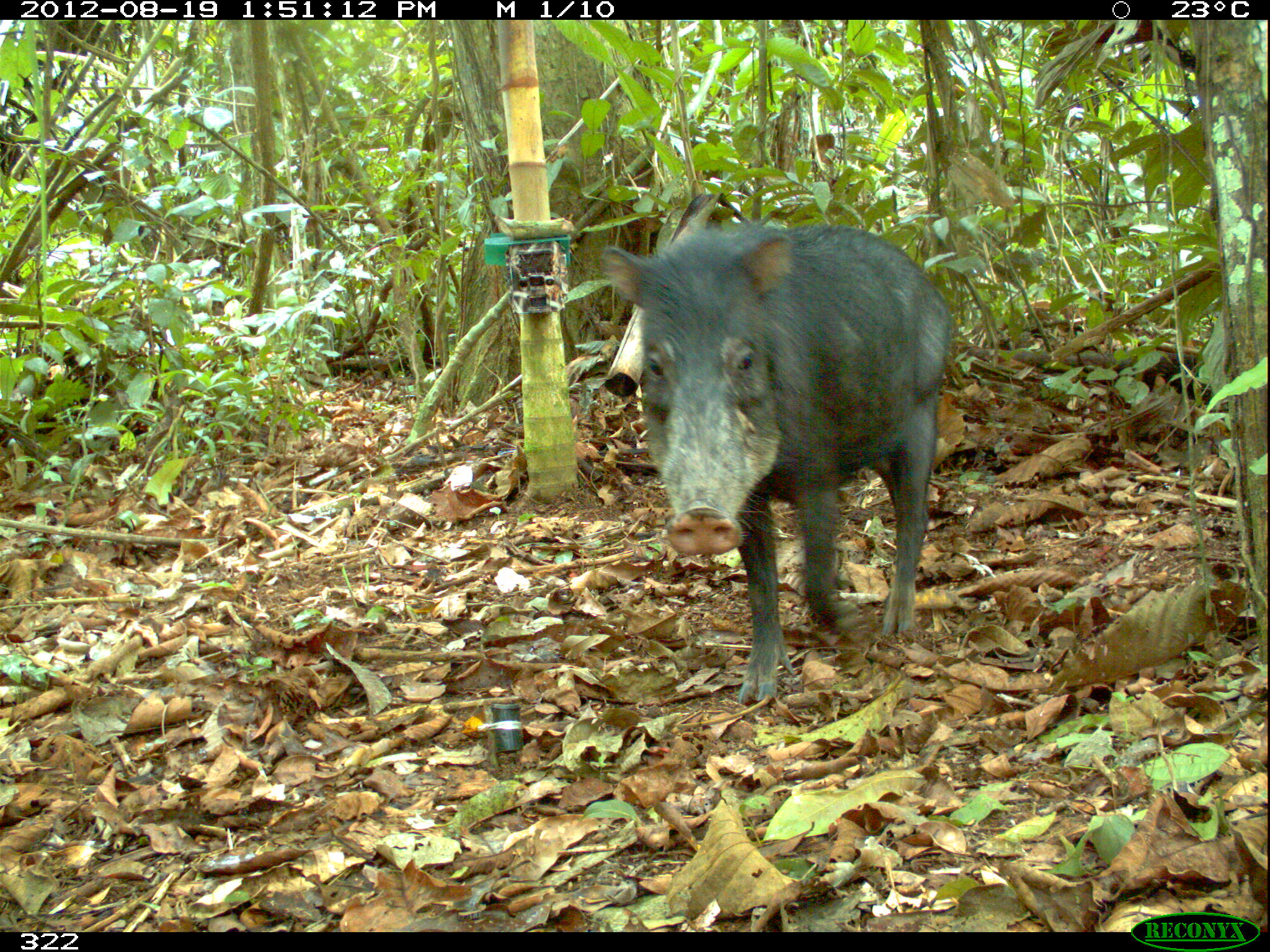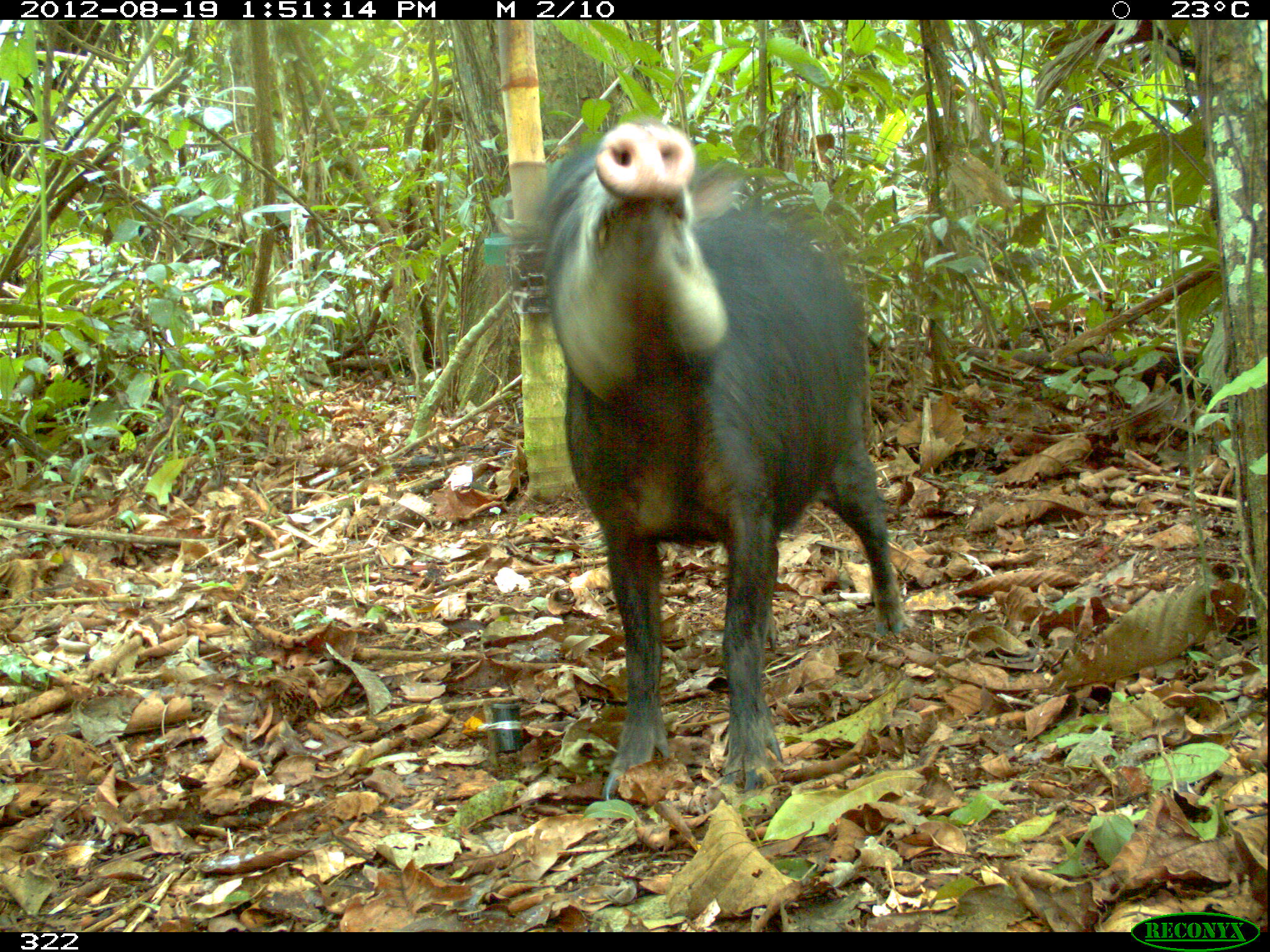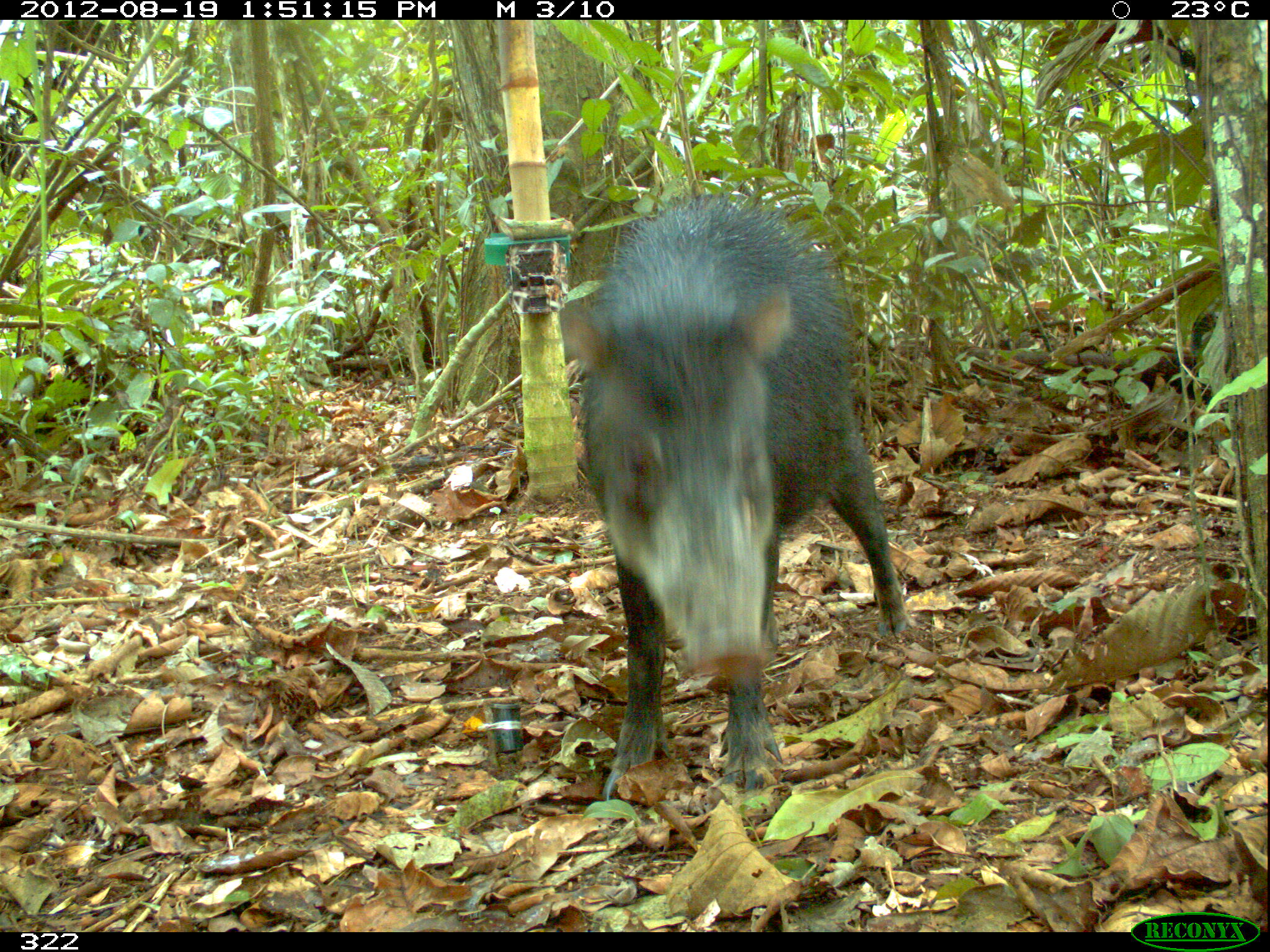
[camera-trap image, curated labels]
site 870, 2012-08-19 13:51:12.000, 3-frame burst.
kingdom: Animalia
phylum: Chordata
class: Mammalia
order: Artiodactyla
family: Tayassuidae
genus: Tayassu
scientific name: Tayassu pecari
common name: white-lipped peccary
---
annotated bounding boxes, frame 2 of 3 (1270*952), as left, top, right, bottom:
tayassu pecari: 518, 114, 907, 801